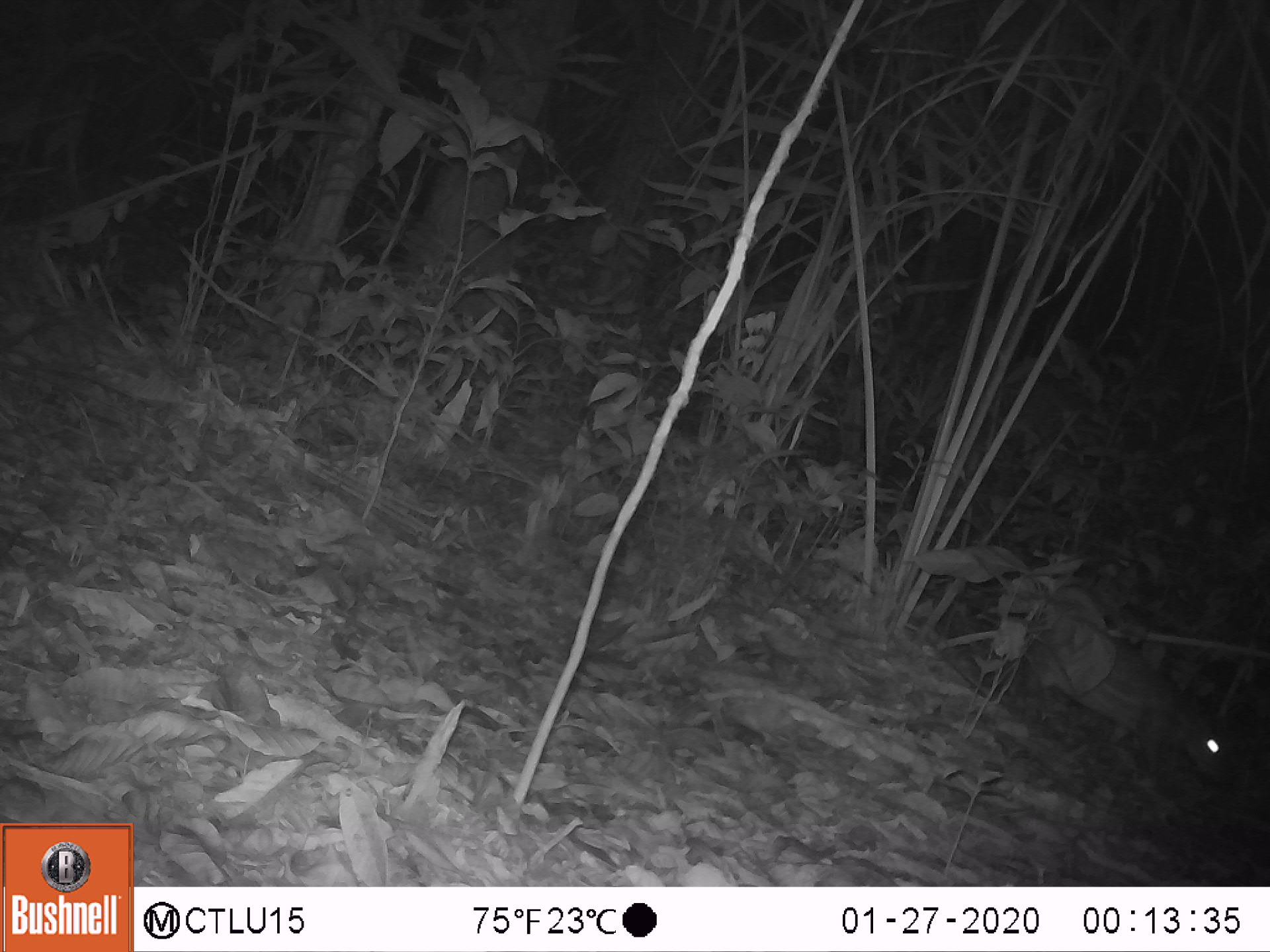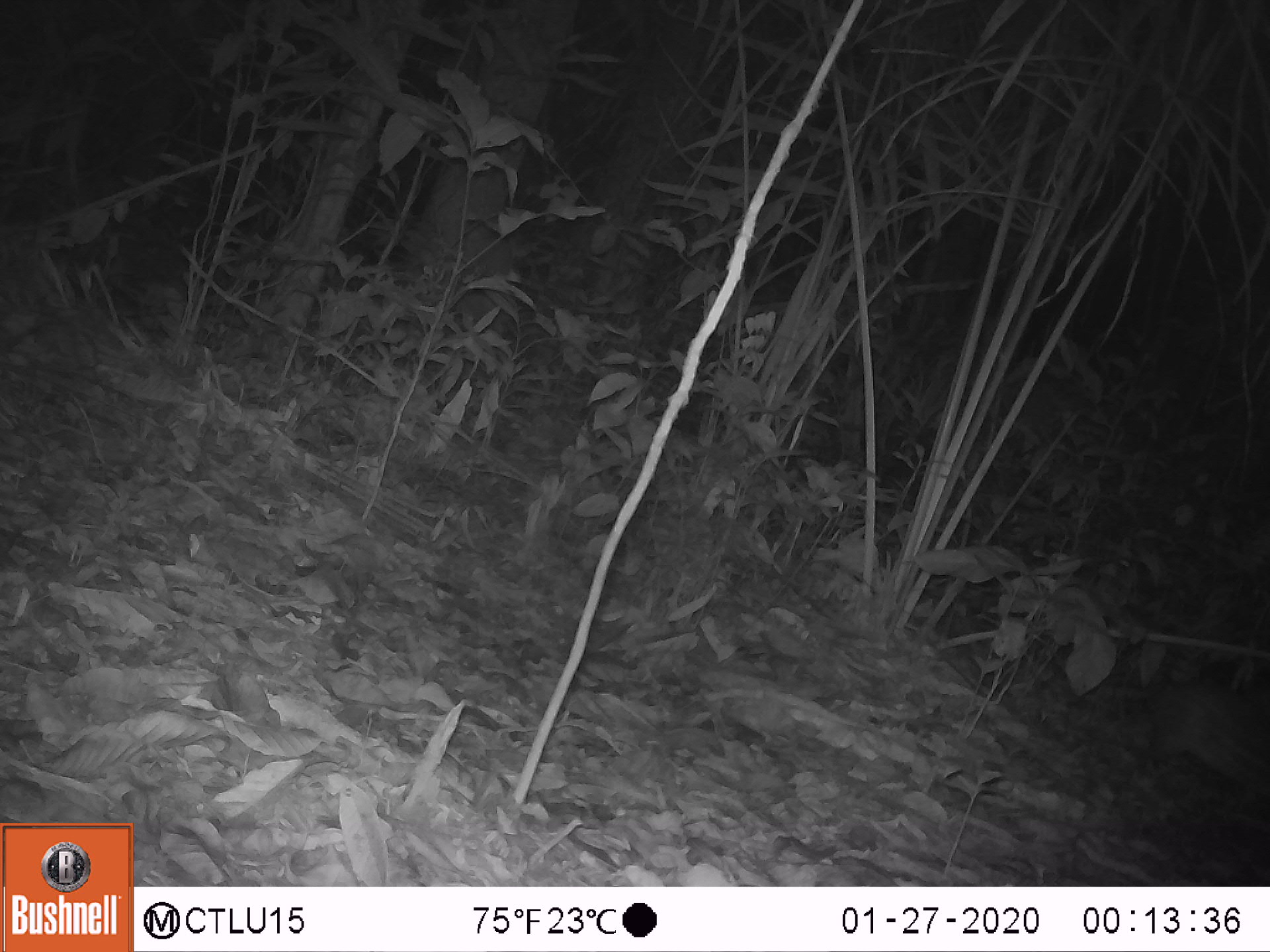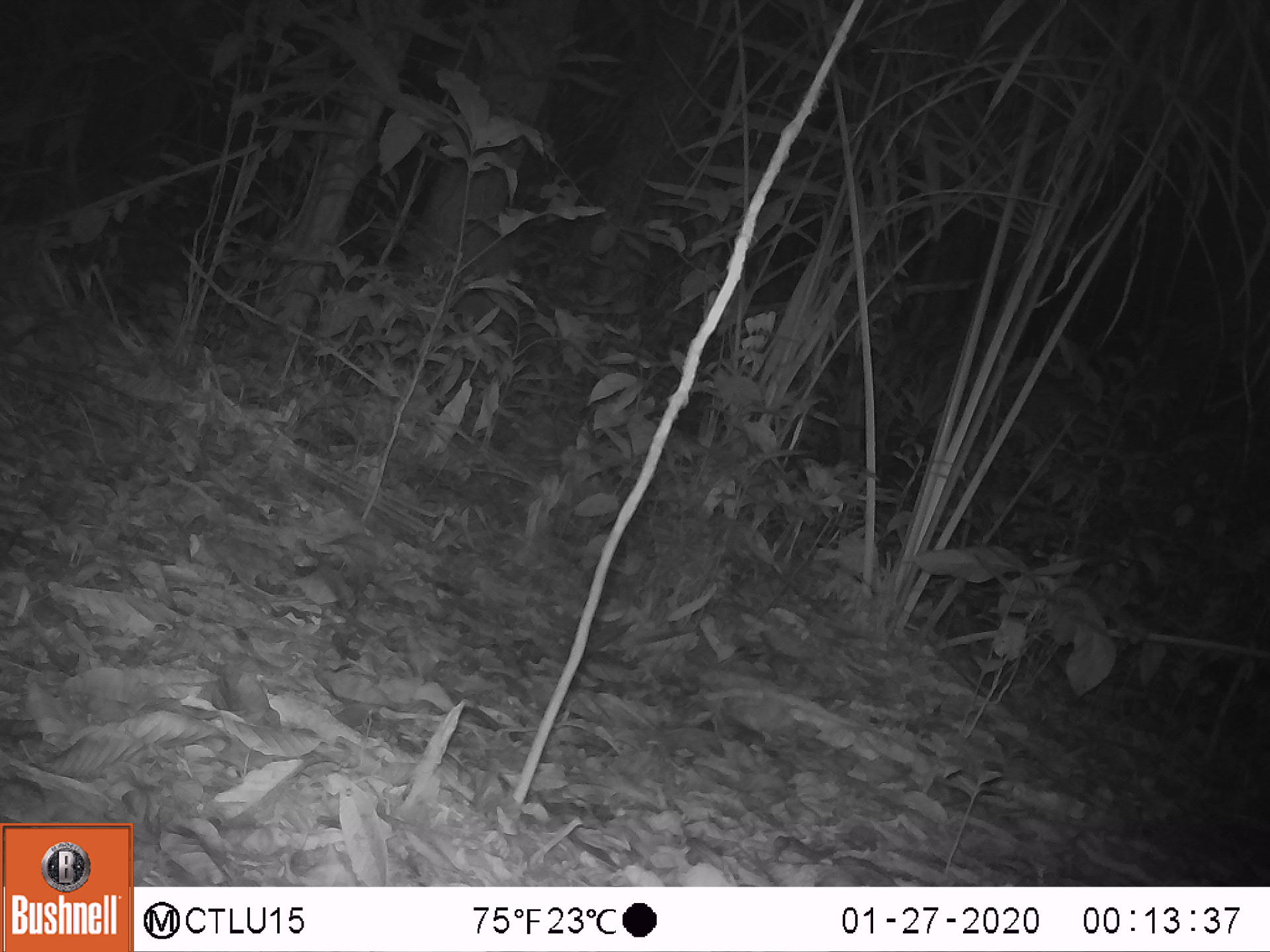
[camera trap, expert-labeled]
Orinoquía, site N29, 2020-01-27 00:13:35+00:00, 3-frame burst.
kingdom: Animalia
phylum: Chordata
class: Mammalia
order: Rodentia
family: Cuniculidae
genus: Cuniculus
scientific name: Cuniculus paca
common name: spotted paca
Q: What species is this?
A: Spotted paca (Cuniculus paca).